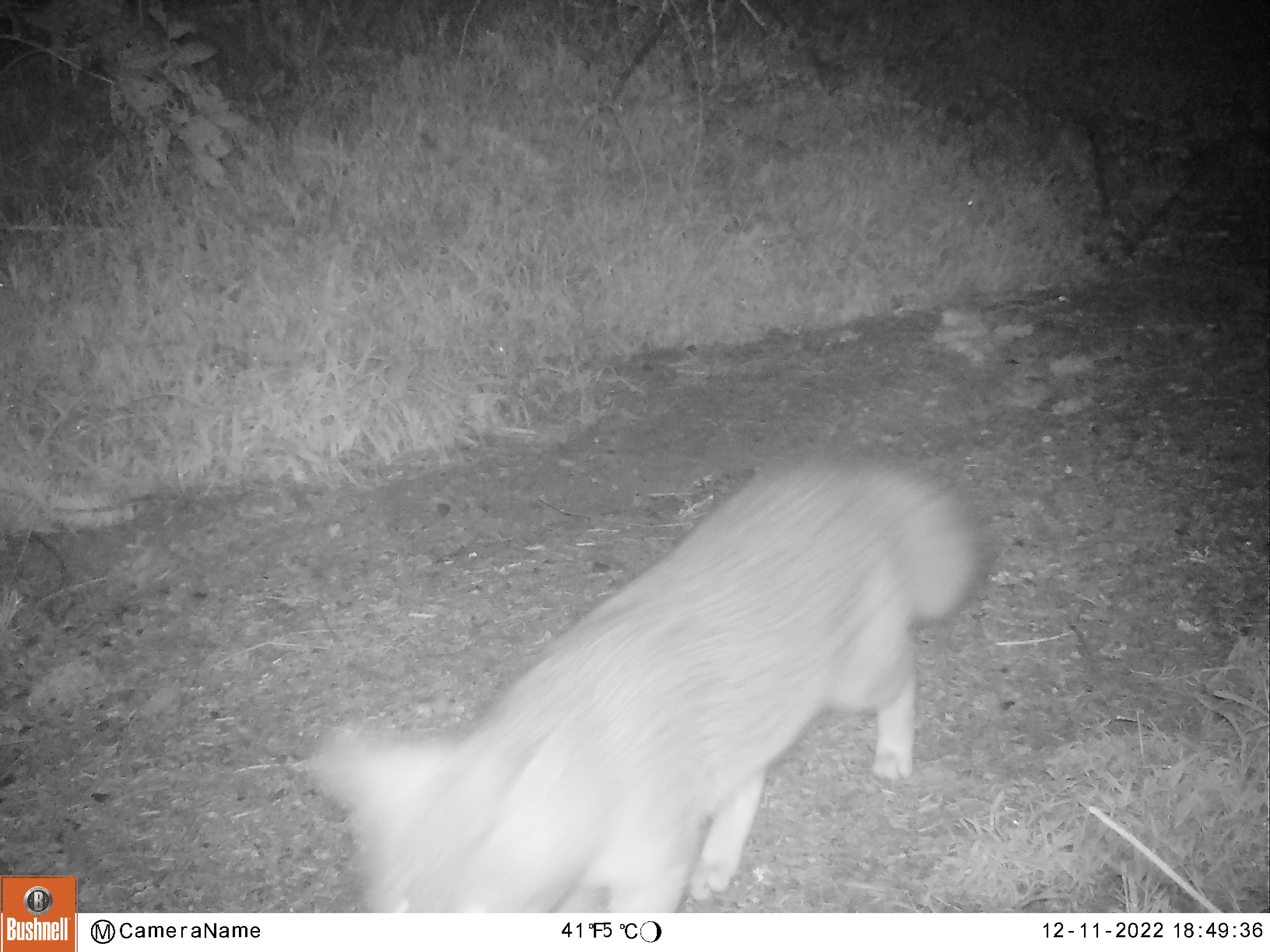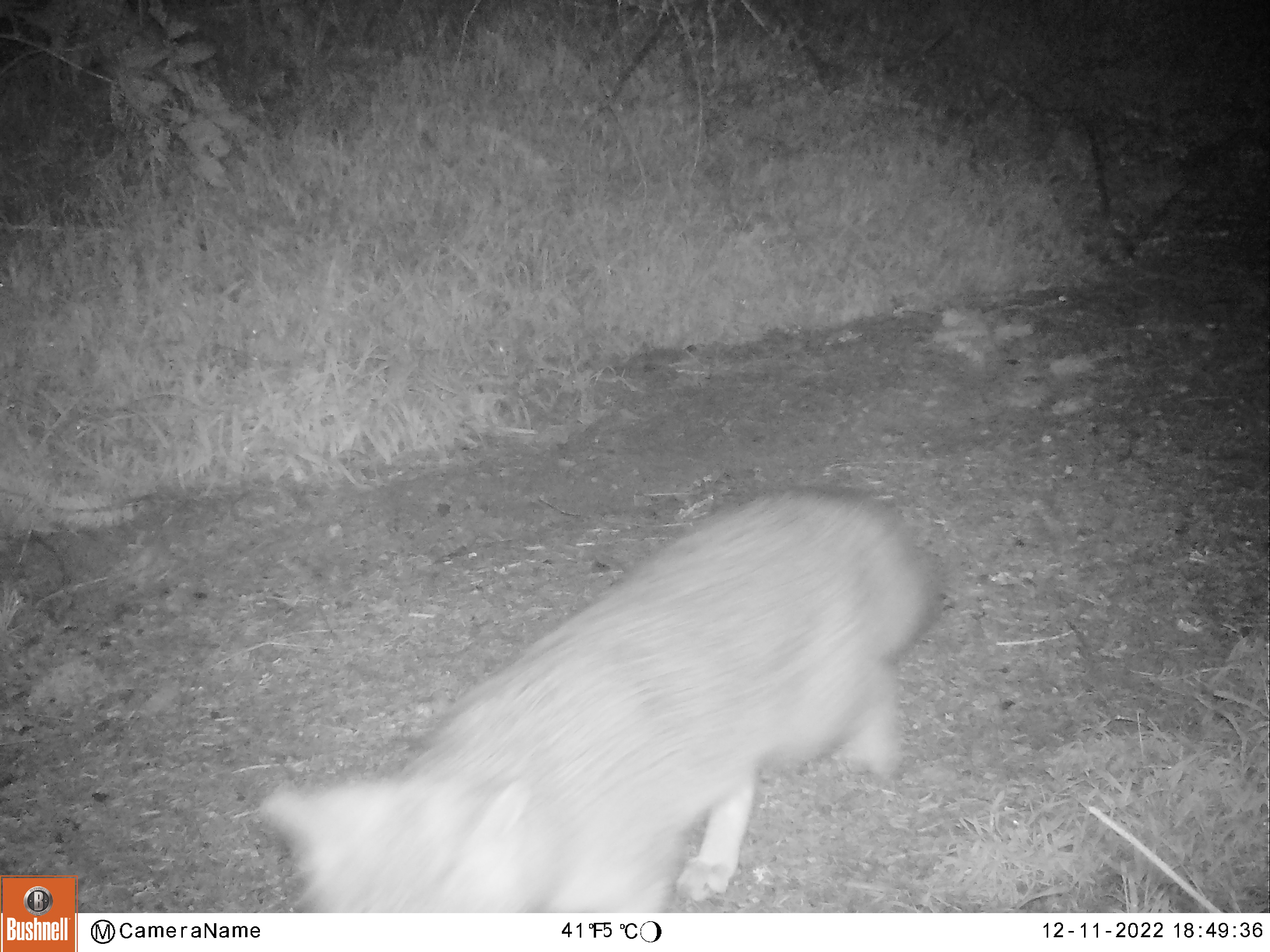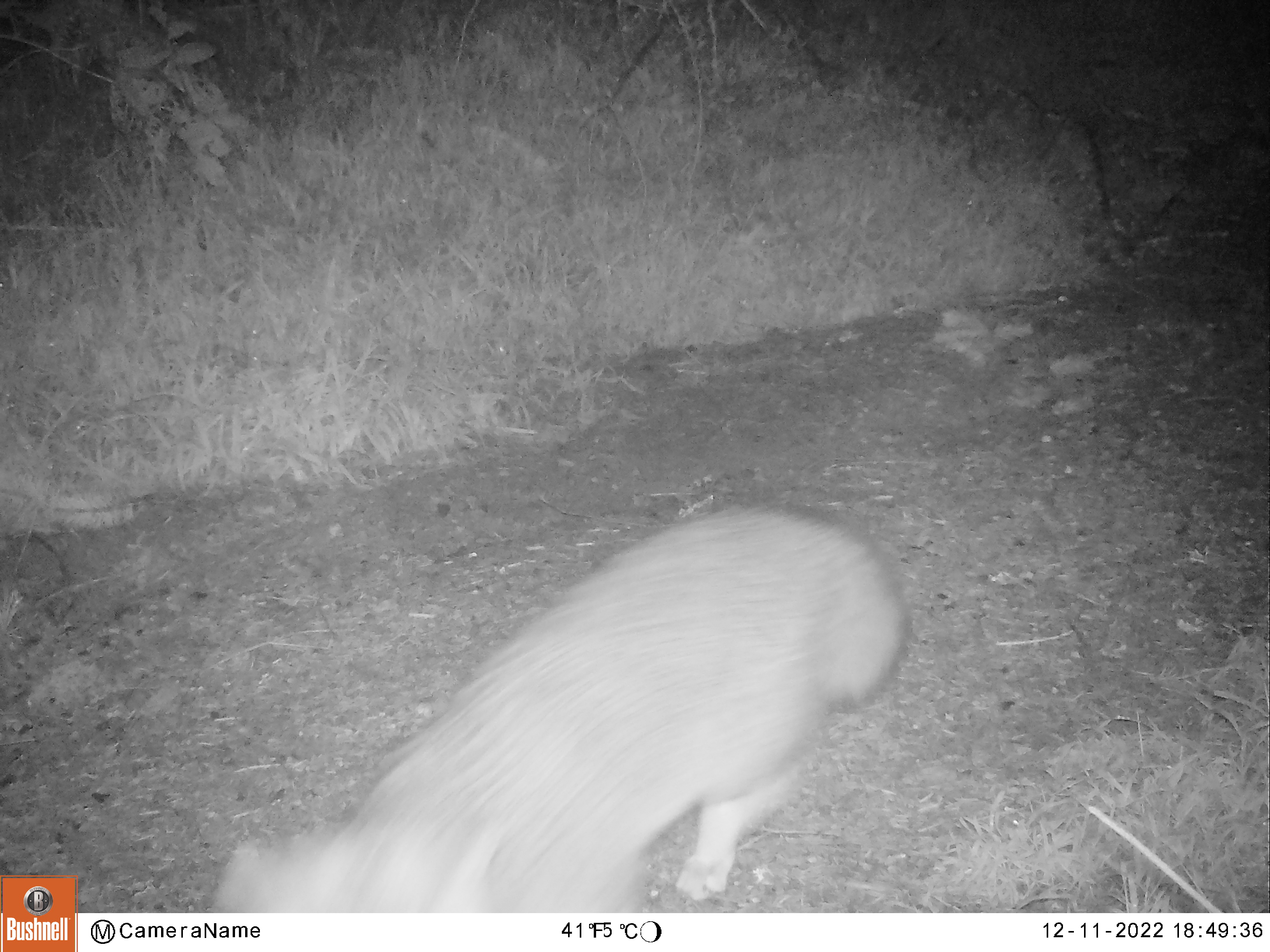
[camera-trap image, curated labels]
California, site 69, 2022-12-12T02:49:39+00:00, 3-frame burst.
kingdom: Animalia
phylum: Chordata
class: Mammalia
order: Carnivora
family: Canidae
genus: Urocyon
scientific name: Urocyon cinereoargenteus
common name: gray fox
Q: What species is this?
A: Gray fox (Urocyon cinereoargenteus).